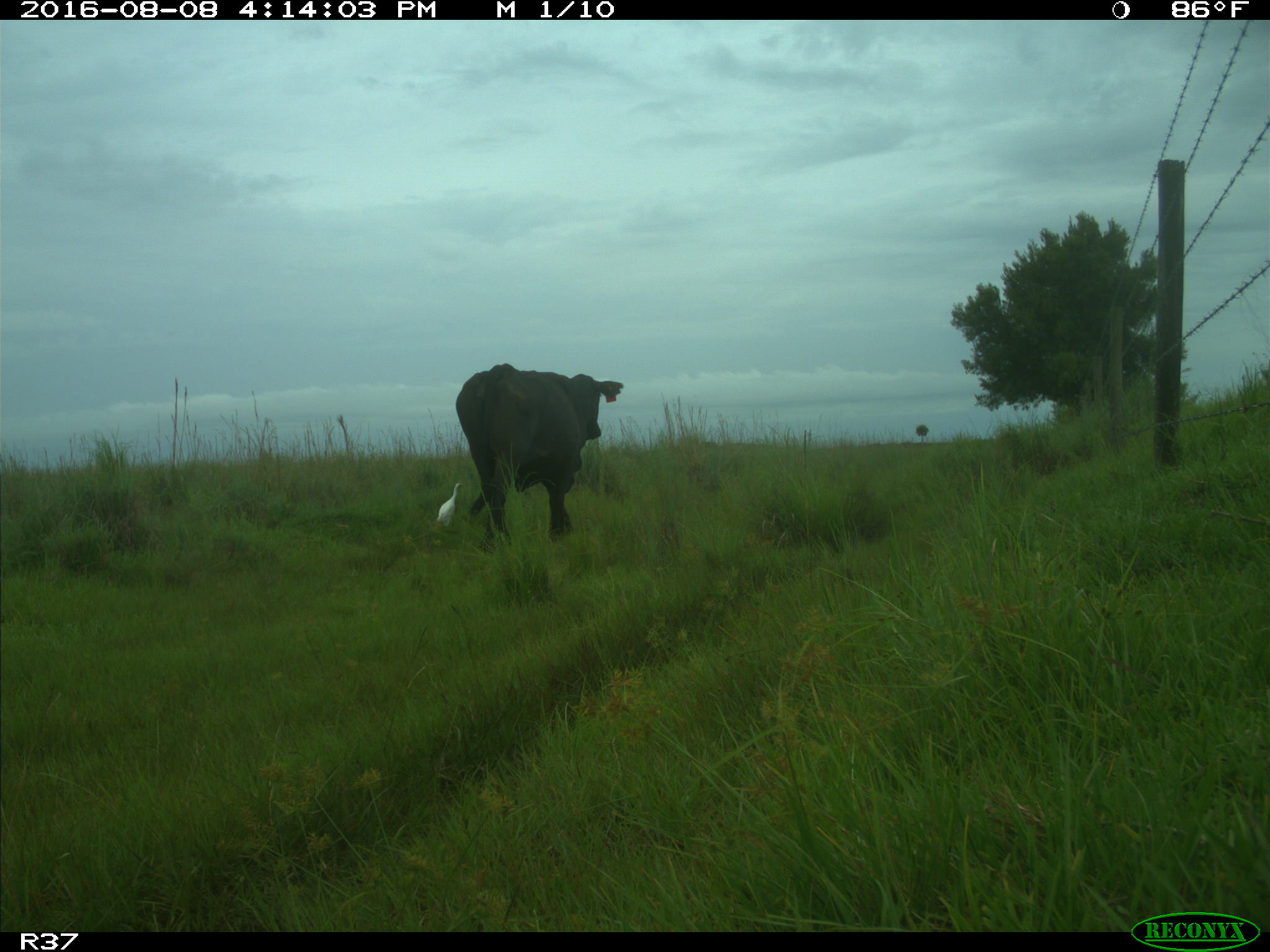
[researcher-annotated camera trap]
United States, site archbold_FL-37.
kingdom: Animalia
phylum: Chordata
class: Mammalia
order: Artiodactyla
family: Bovidae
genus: Bos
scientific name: Bos taurus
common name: domestic cow